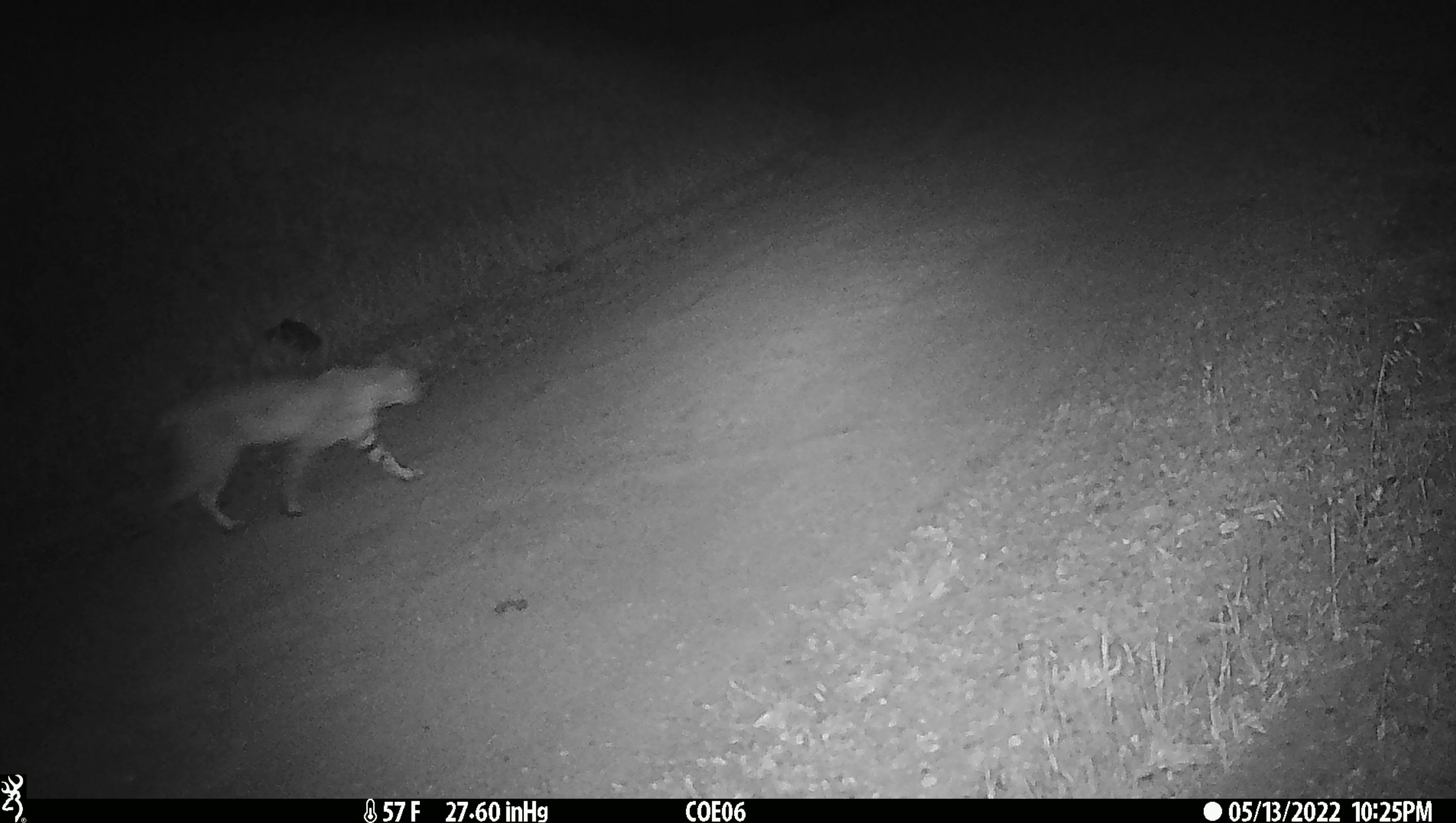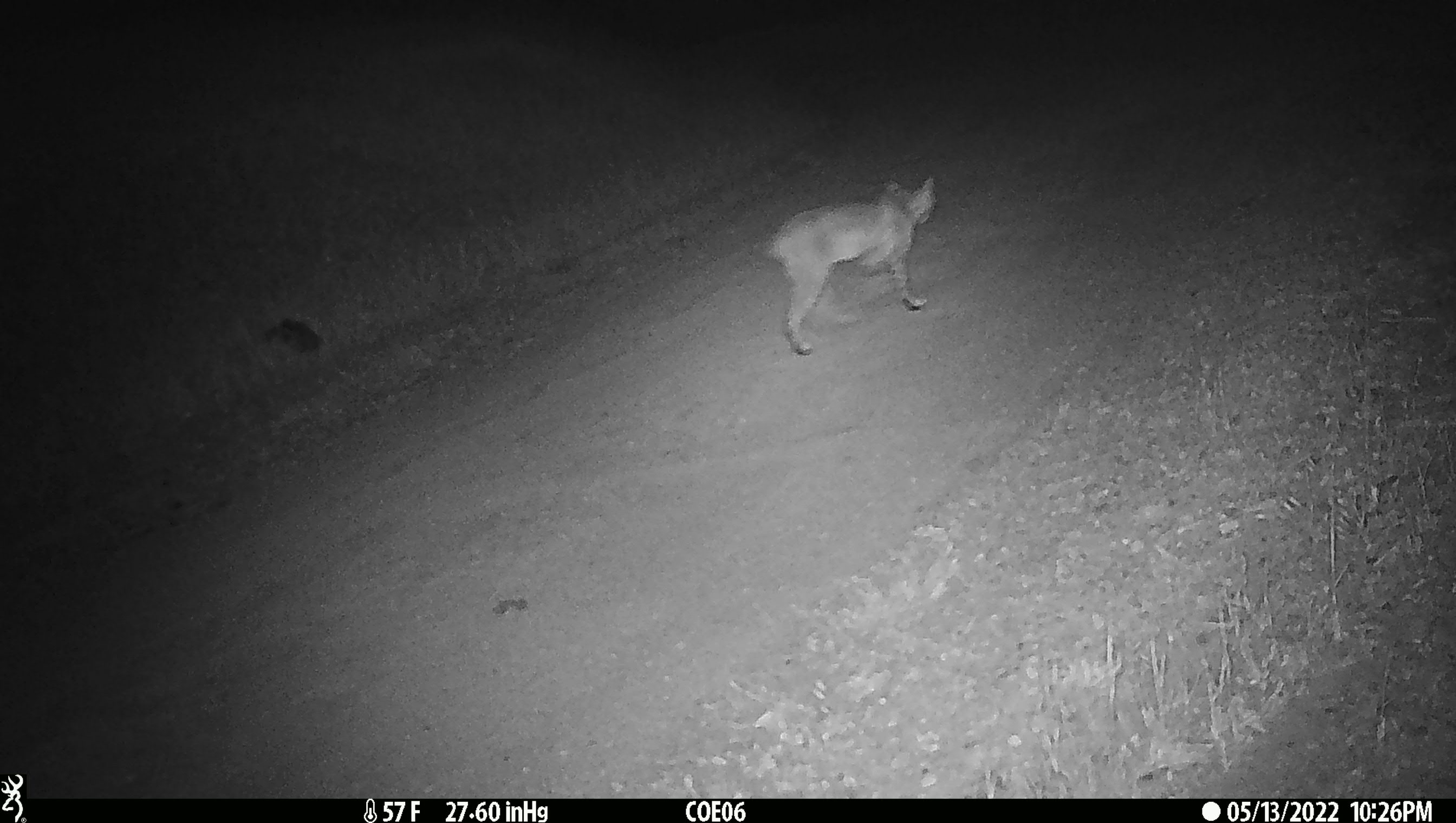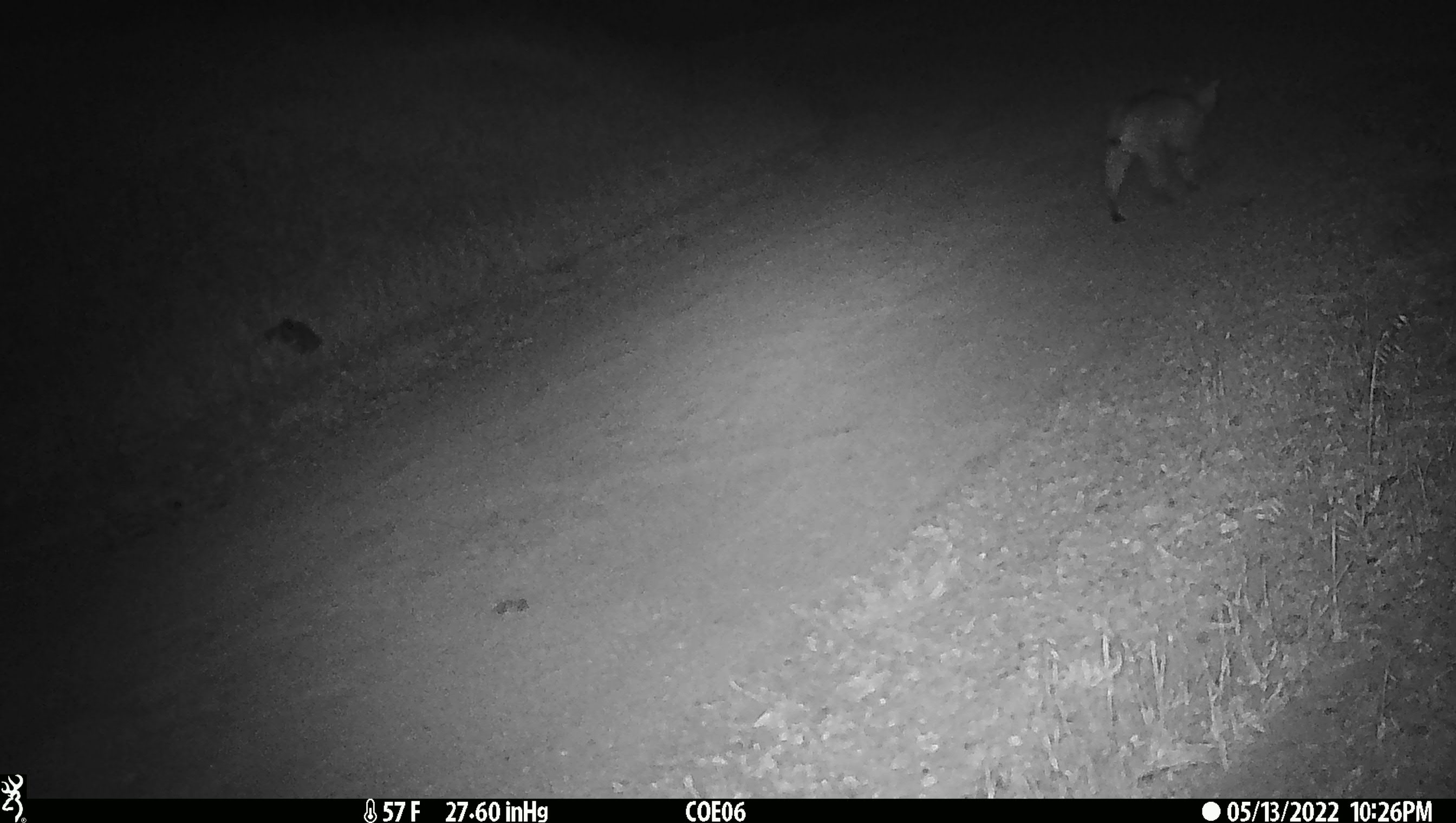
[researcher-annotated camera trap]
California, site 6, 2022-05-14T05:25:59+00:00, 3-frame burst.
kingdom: Animalia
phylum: Chordata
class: Mammalia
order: Carnivora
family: Felidae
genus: Lynx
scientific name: Lynx rufus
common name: bobcat